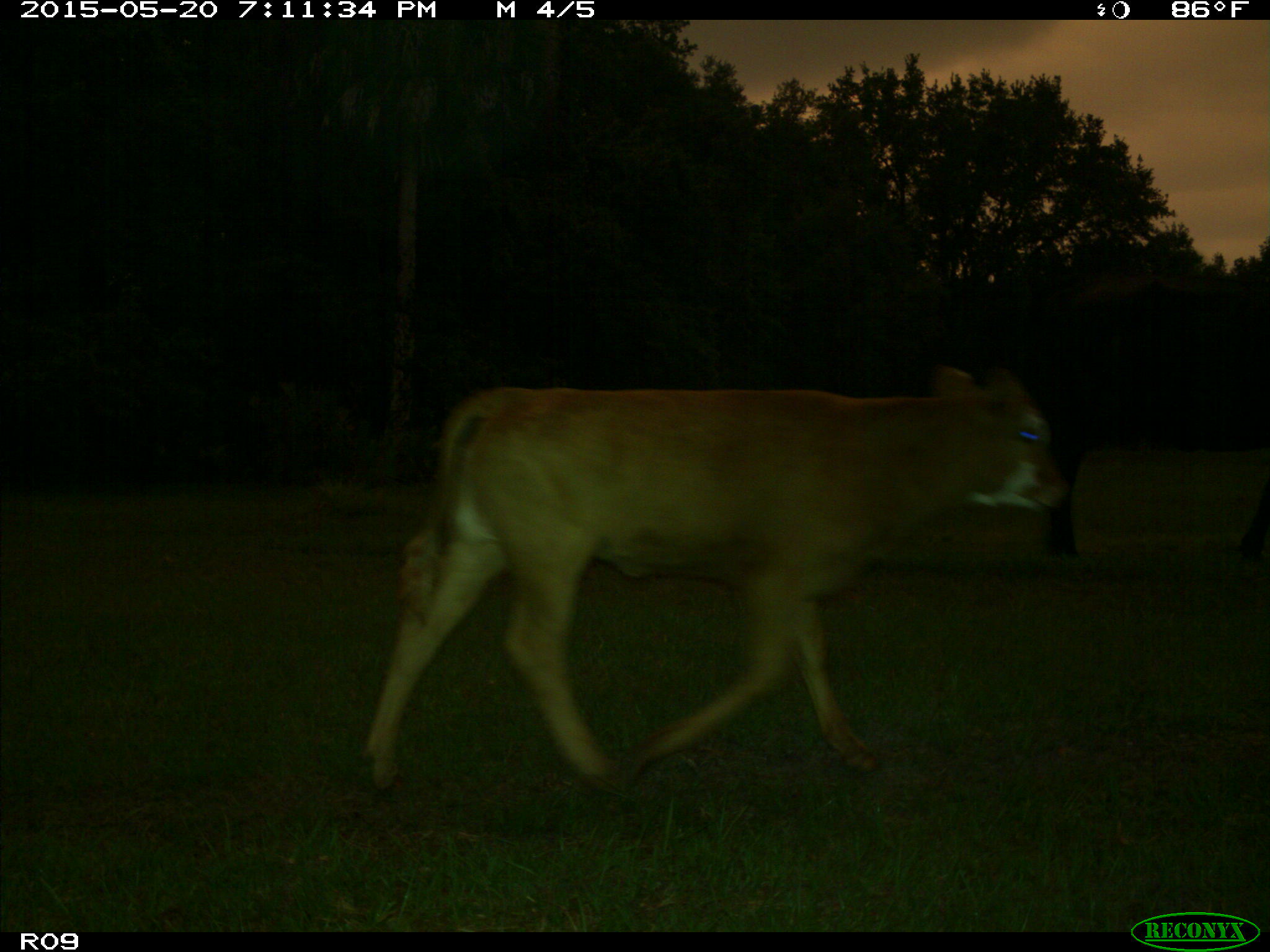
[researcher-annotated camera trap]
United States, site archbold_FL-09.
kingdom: Animalia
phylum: Chordata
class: Mammalia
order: Artiodactyla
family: Bovidae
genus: Bos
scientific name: Bos taurus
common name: domestic cow